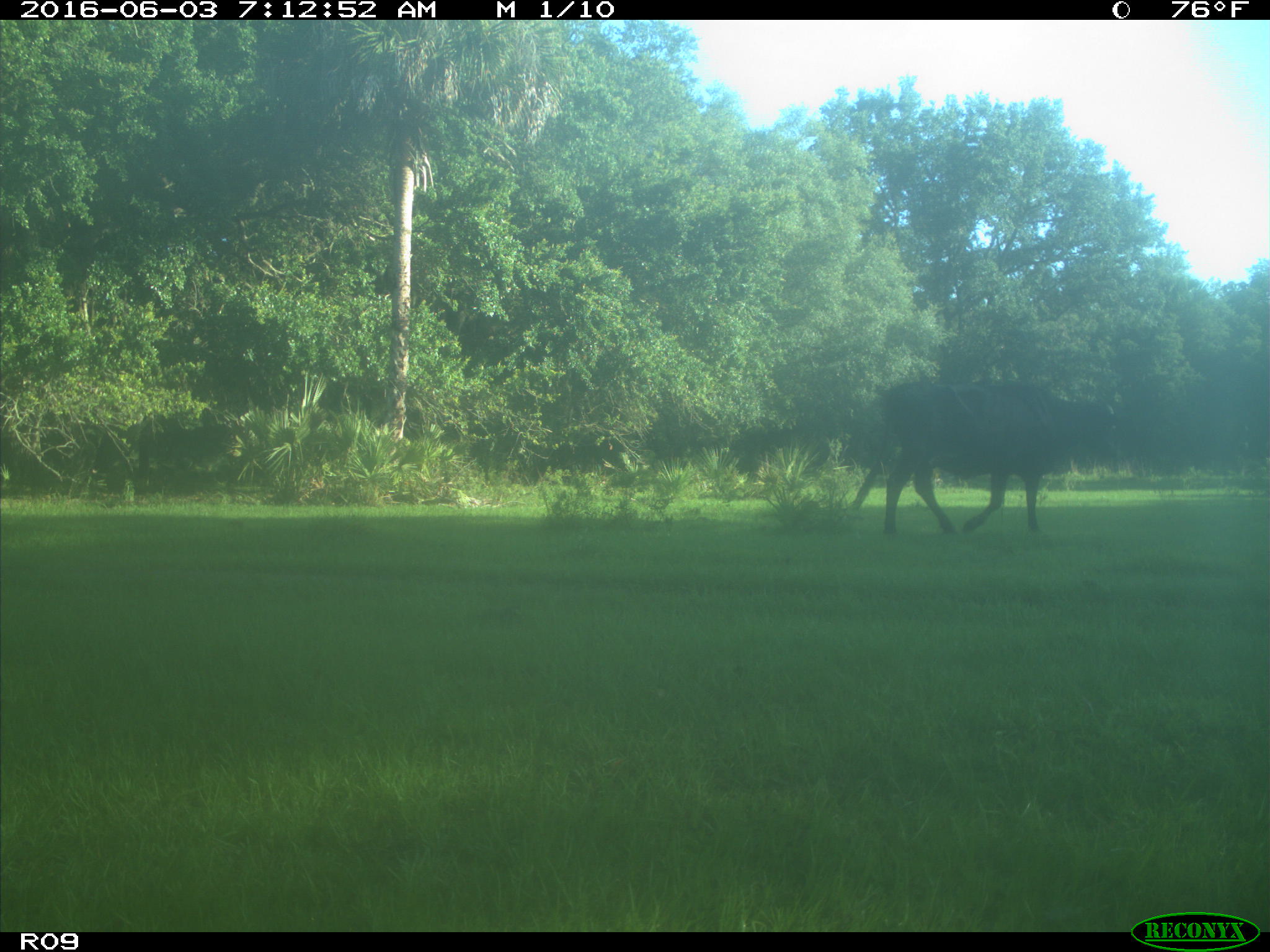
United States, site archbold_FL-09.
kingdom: Animalia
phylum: Chordata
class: Mammalia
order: Artiodactyla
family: Bovidae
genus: Bos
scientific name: Bos taurus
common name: domestic cow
Bos taurus (domestic cow).